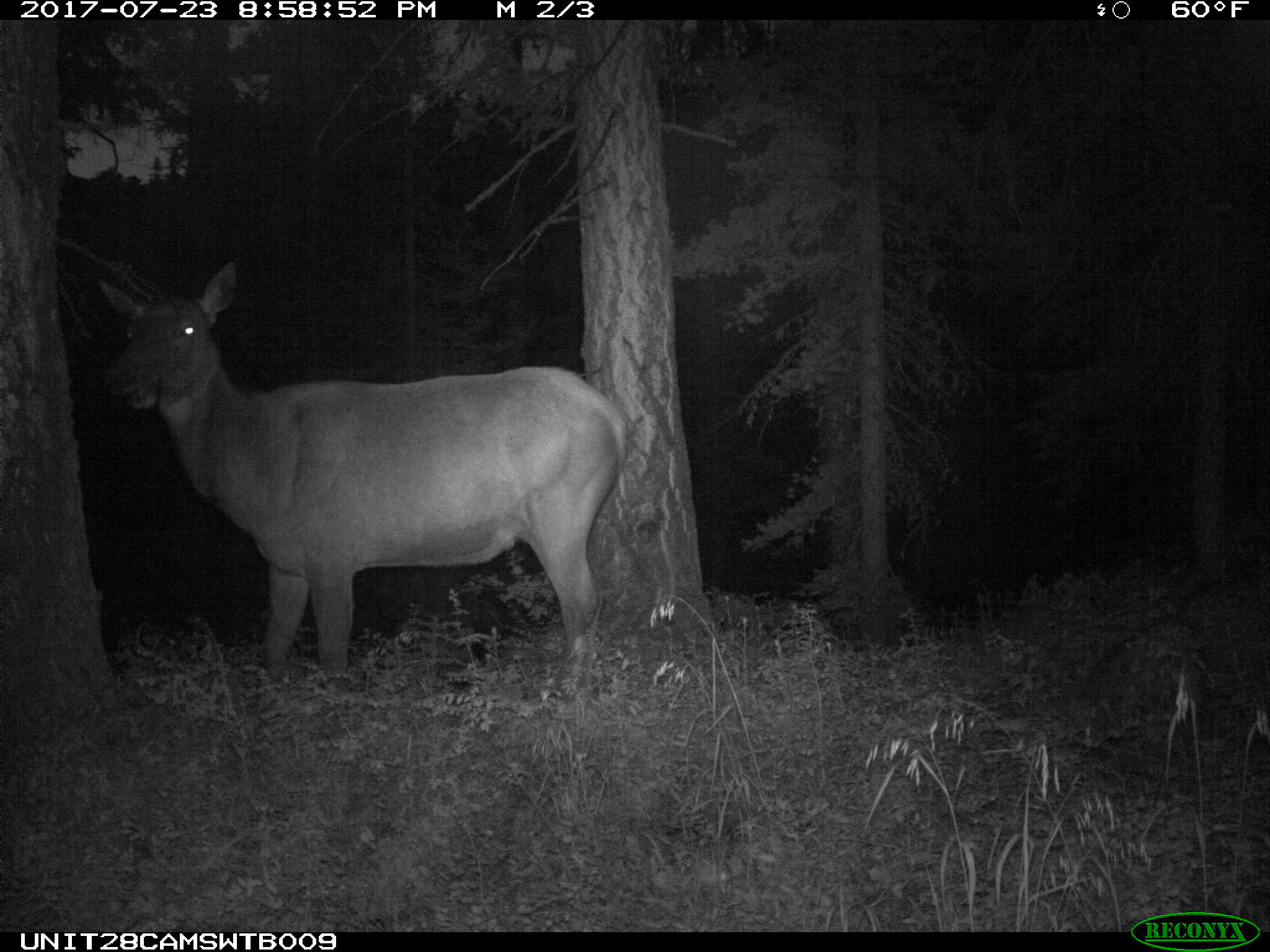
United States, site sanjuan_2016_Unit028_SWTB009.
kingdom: Animalia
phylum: Chordata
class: Mammalia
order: Artiodactyla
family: Cervidae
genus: Cervus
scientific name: Cervus elaphus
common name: red deer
Cervus elaphus (red deer).